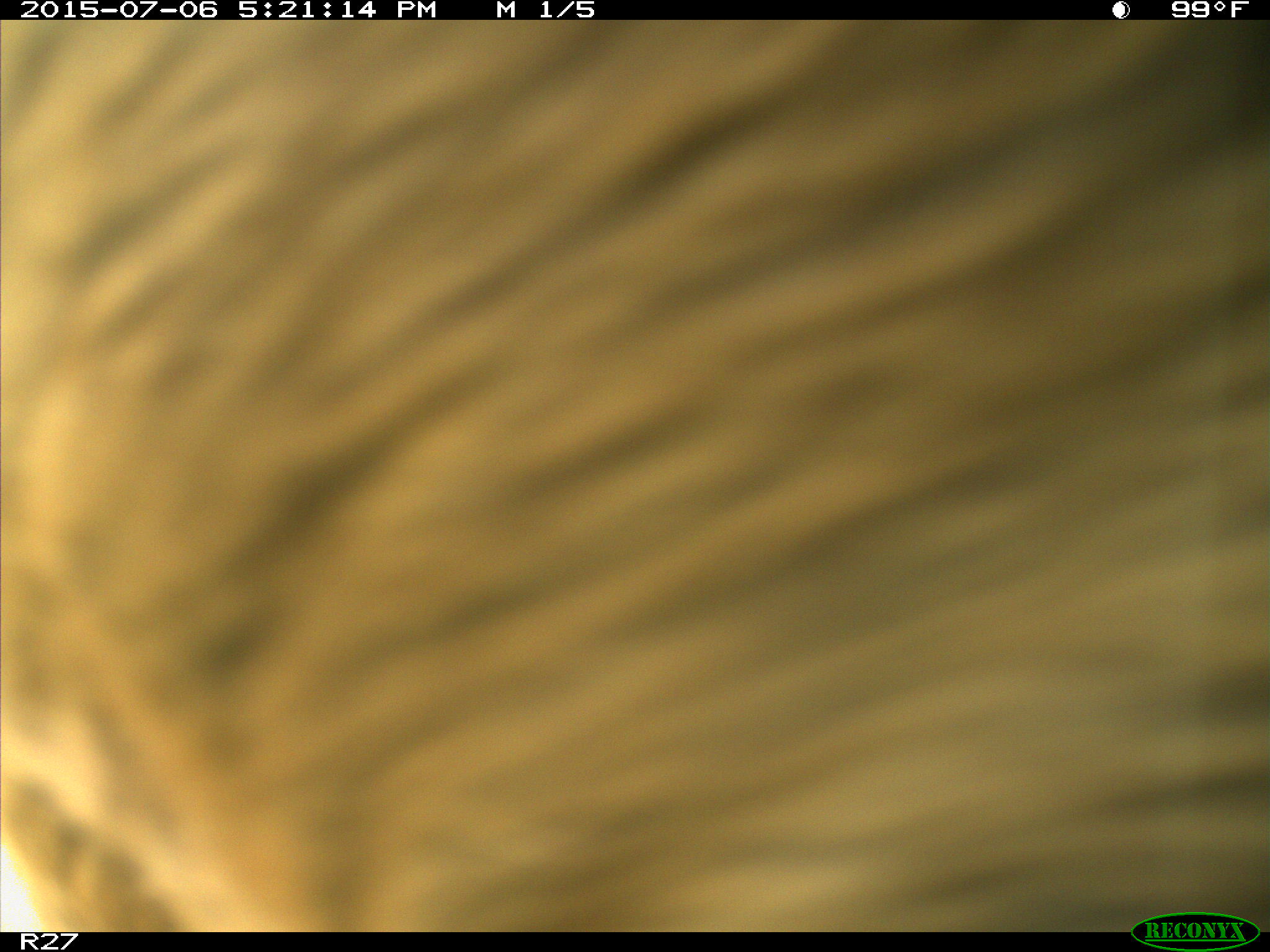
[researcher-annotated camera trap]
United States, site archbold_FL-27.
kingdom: Animalia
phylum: Chordata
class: Mammalia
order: Artiodactyla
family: Bovidae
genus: Bos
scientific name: Bos taurus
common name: domestic cow